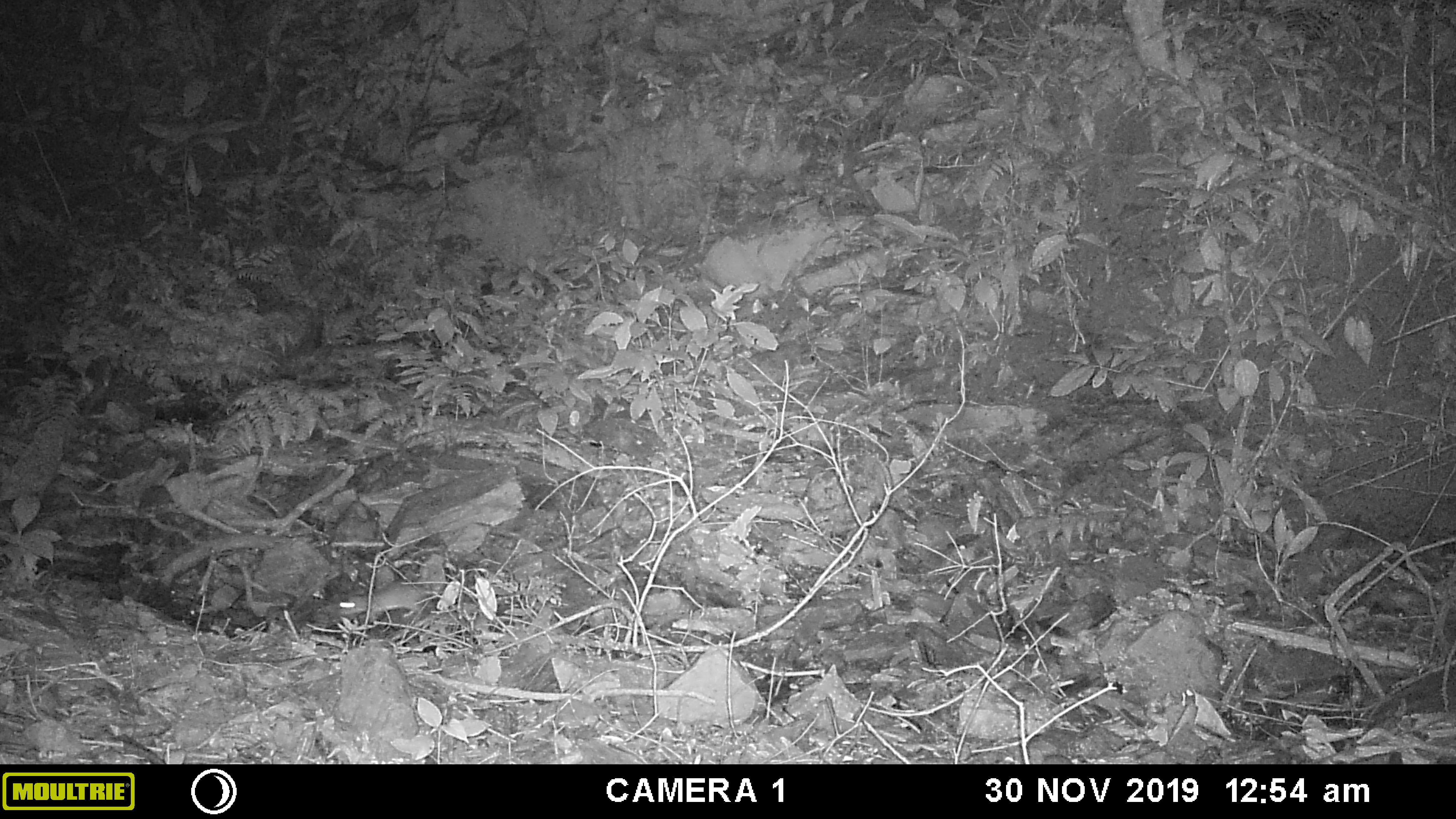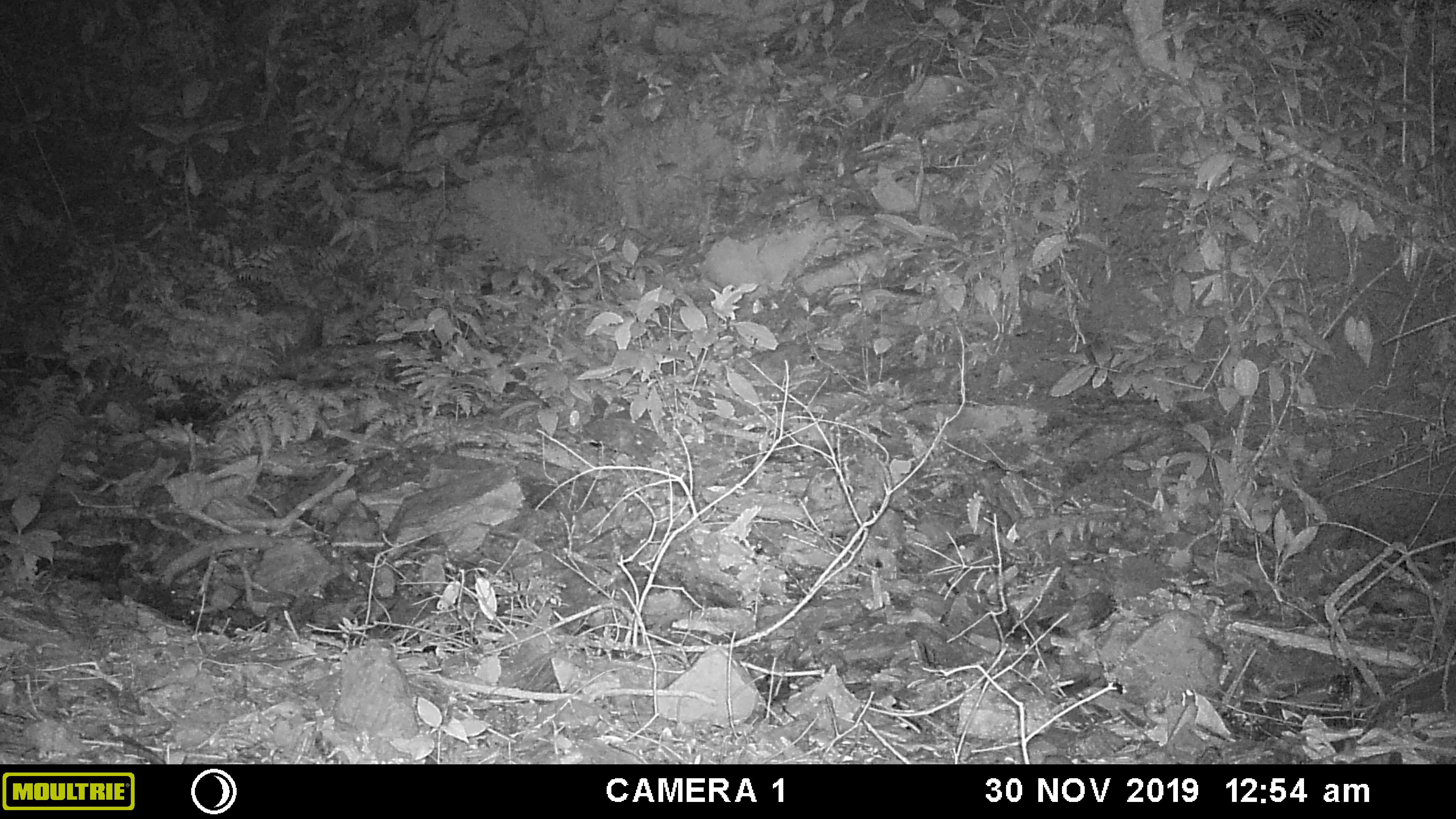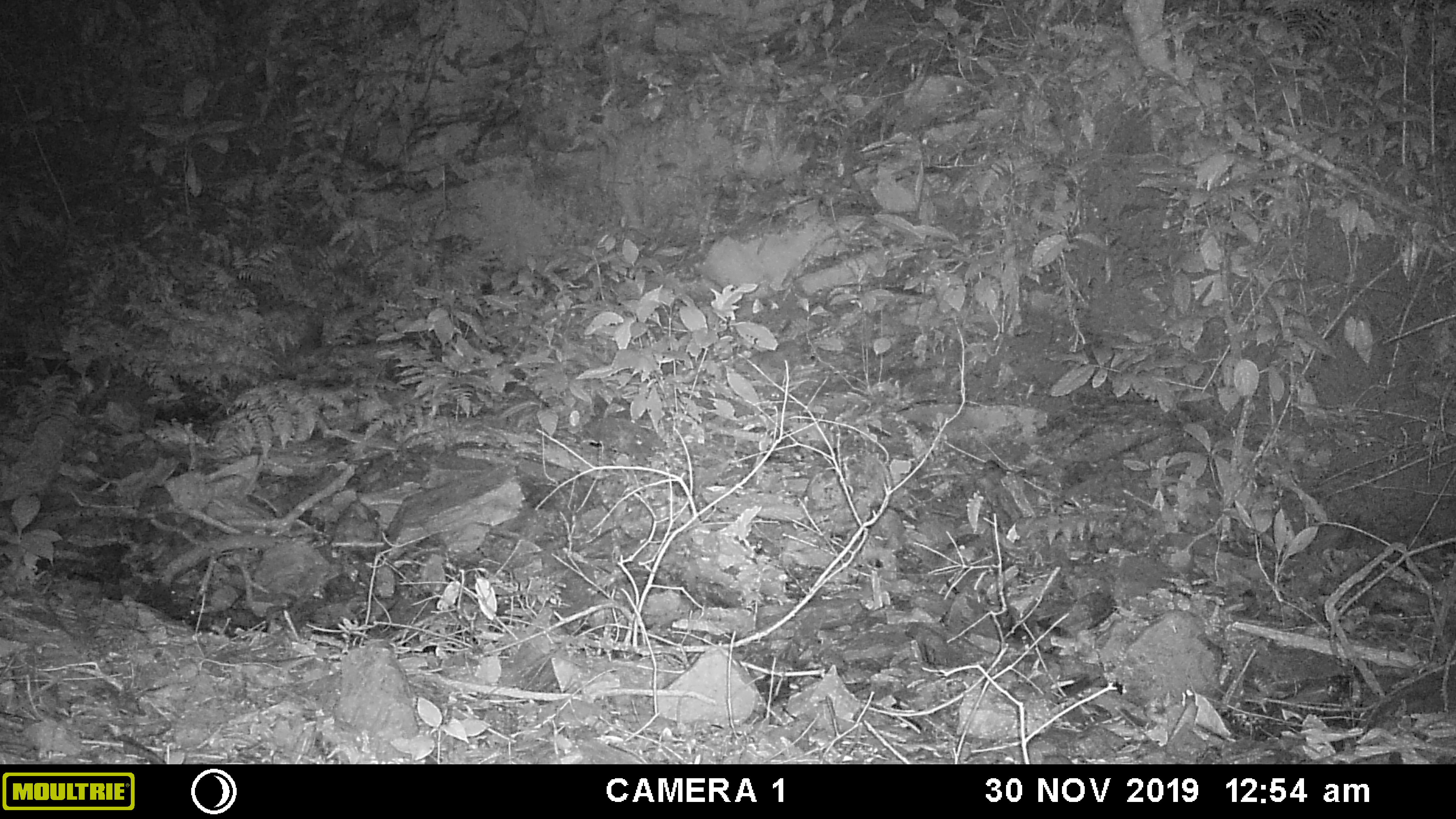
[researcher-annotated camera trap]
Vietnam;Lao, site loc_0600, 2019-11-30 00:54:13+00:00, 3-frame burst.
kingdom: Animalia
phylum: Chordata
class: Mammalia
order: Rodentia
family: Muridae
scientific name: Muridae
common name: old-world mice and rats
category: unidentified murid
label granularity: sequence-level